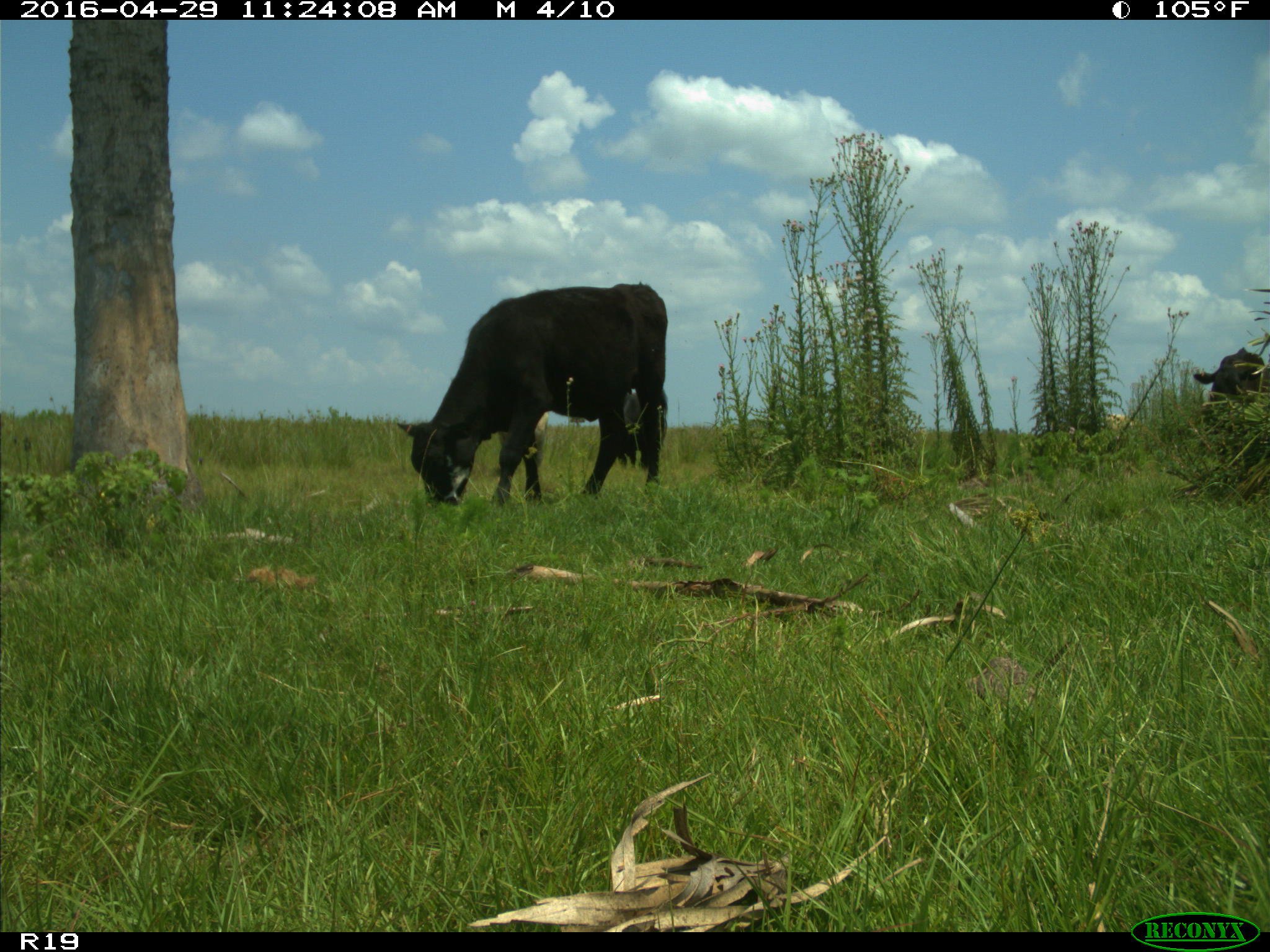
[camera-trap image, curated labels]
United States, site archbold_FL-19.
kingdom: Animalia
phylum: Chordata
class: Mammalia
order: Artiodactyla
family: Bovidae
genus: Bos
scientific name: Bos taurus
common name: domestic cow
Bos taurus (domestic cow).